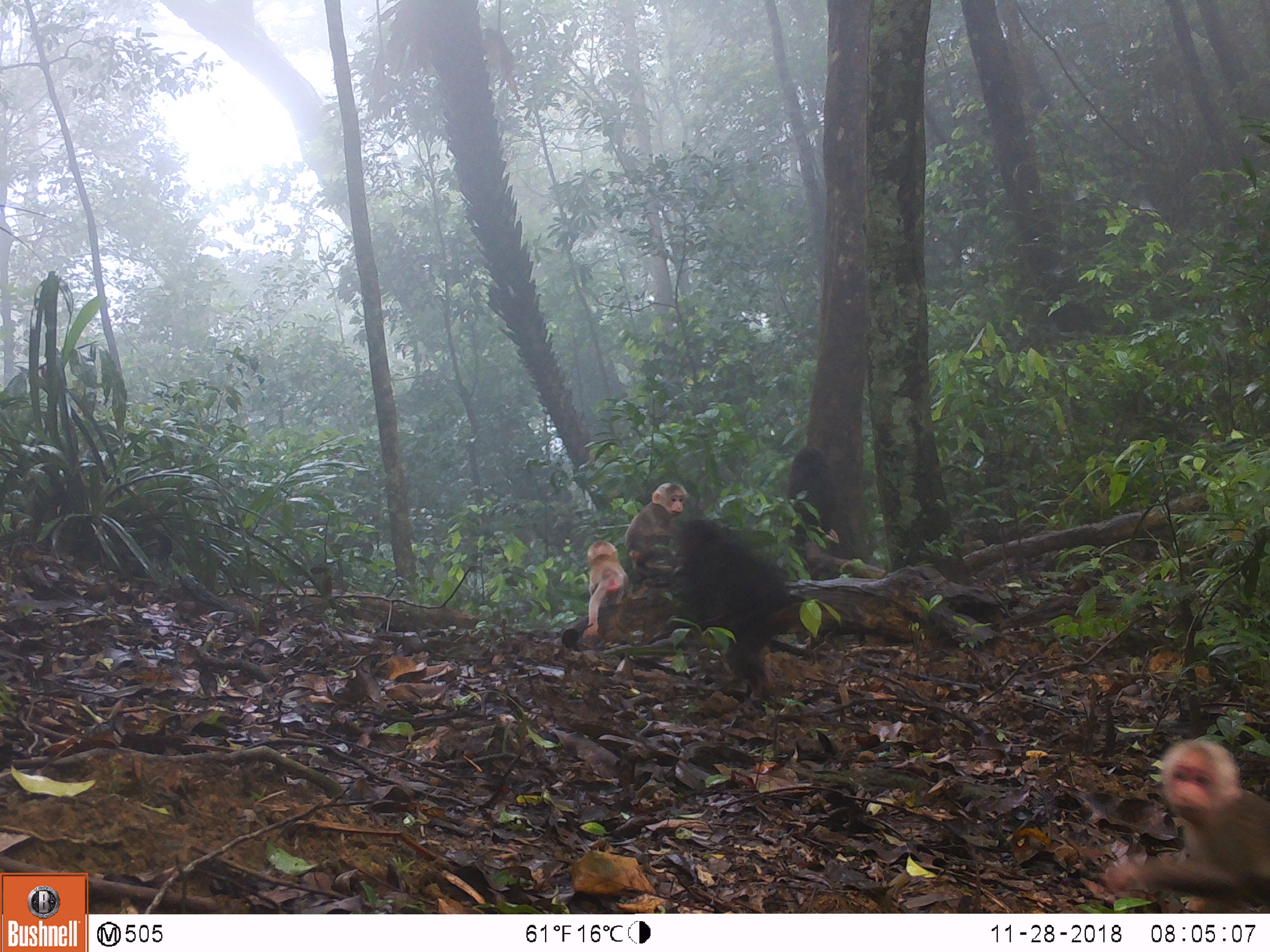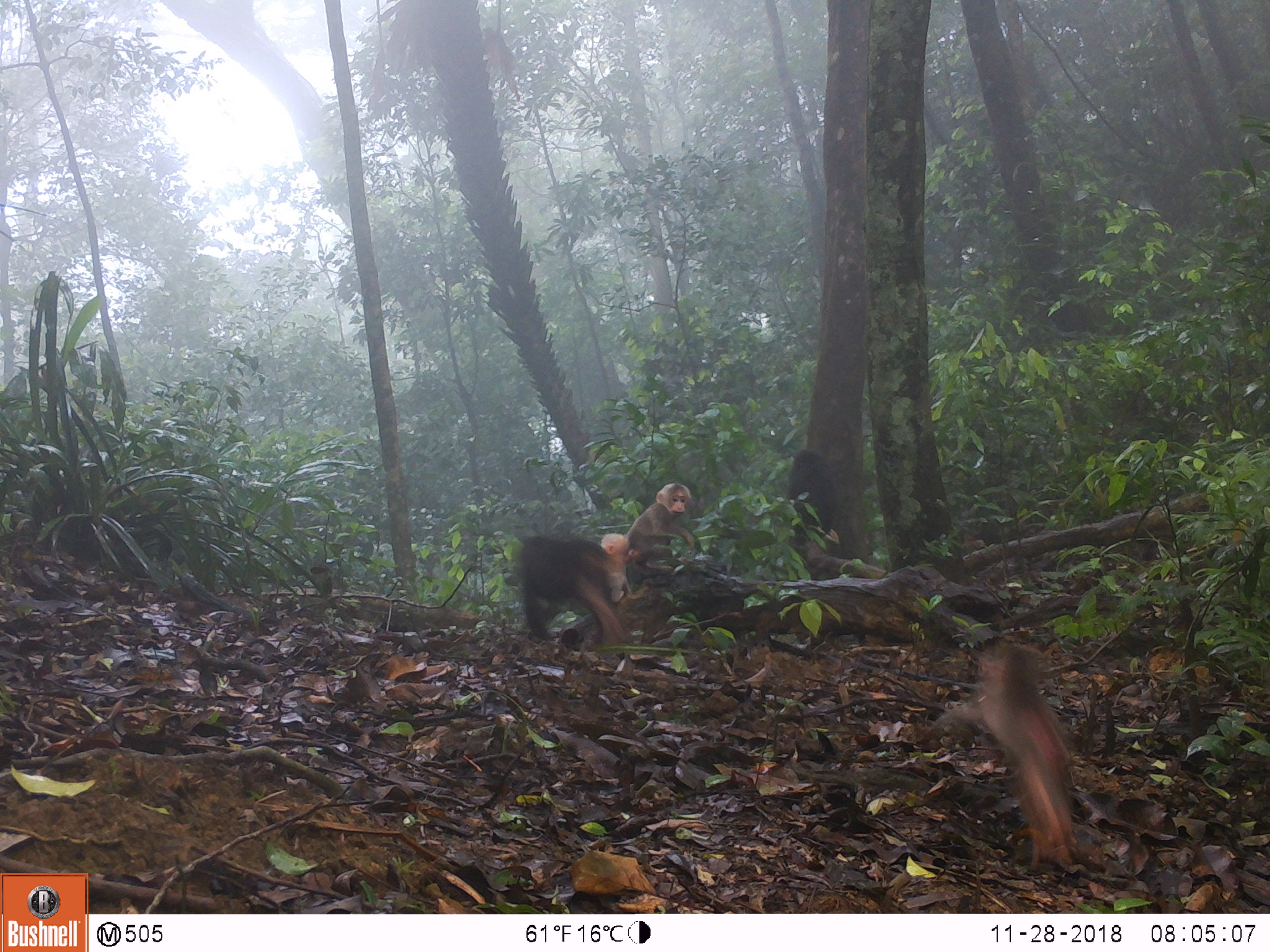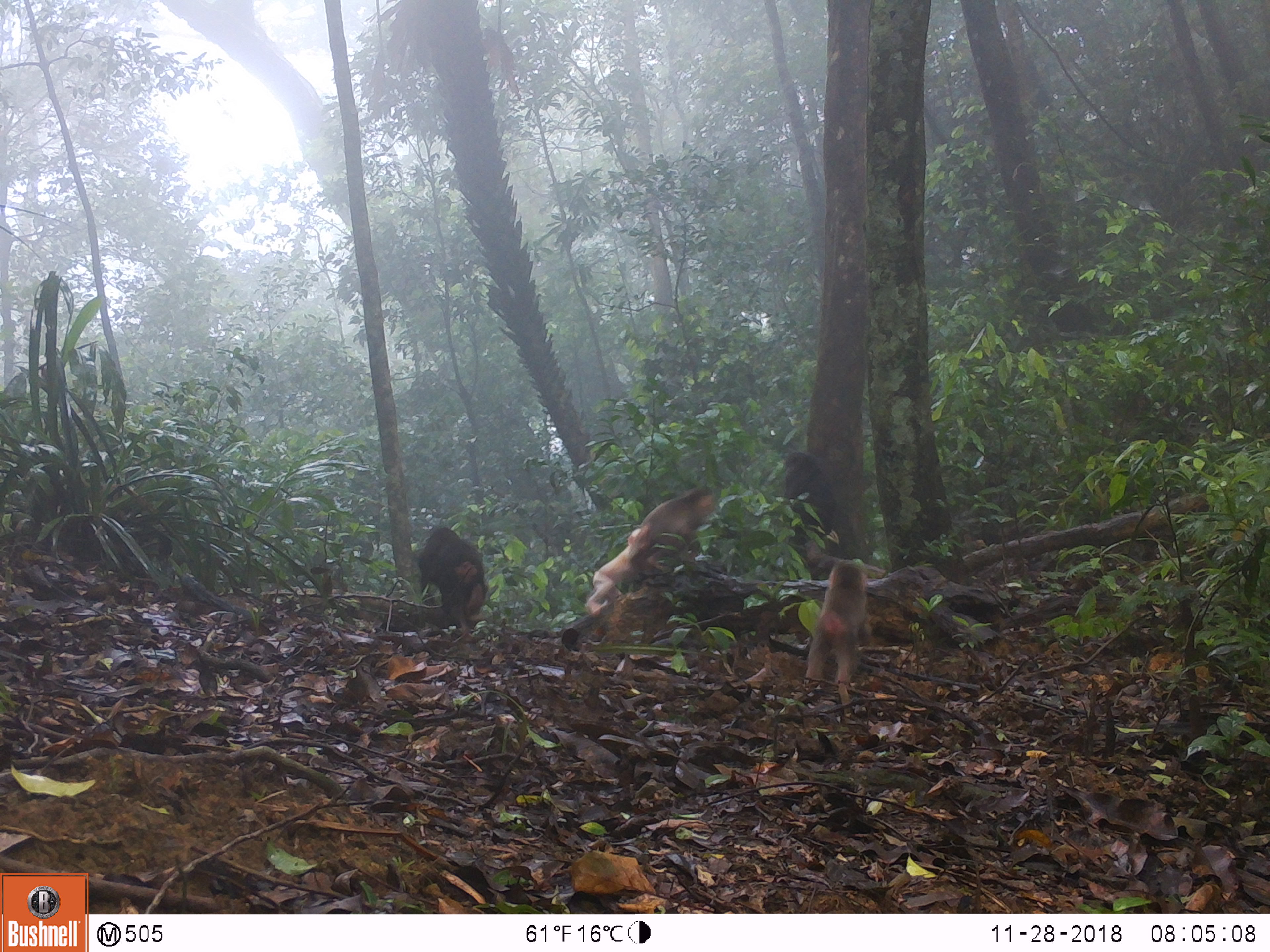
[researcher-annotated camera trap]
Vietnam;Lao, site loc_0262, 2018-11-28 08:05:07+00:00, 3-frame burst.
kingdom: Animalia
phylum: Chordata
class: Mammalia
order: Primates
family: Cercopithecidae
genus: Macaca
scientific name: Macaca arctoides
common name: stump-tailed macaque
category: stump tailed macaque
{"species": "stump tailed macaque (stump-tailed macaque) (Macaca arctoides)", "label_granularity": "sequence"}